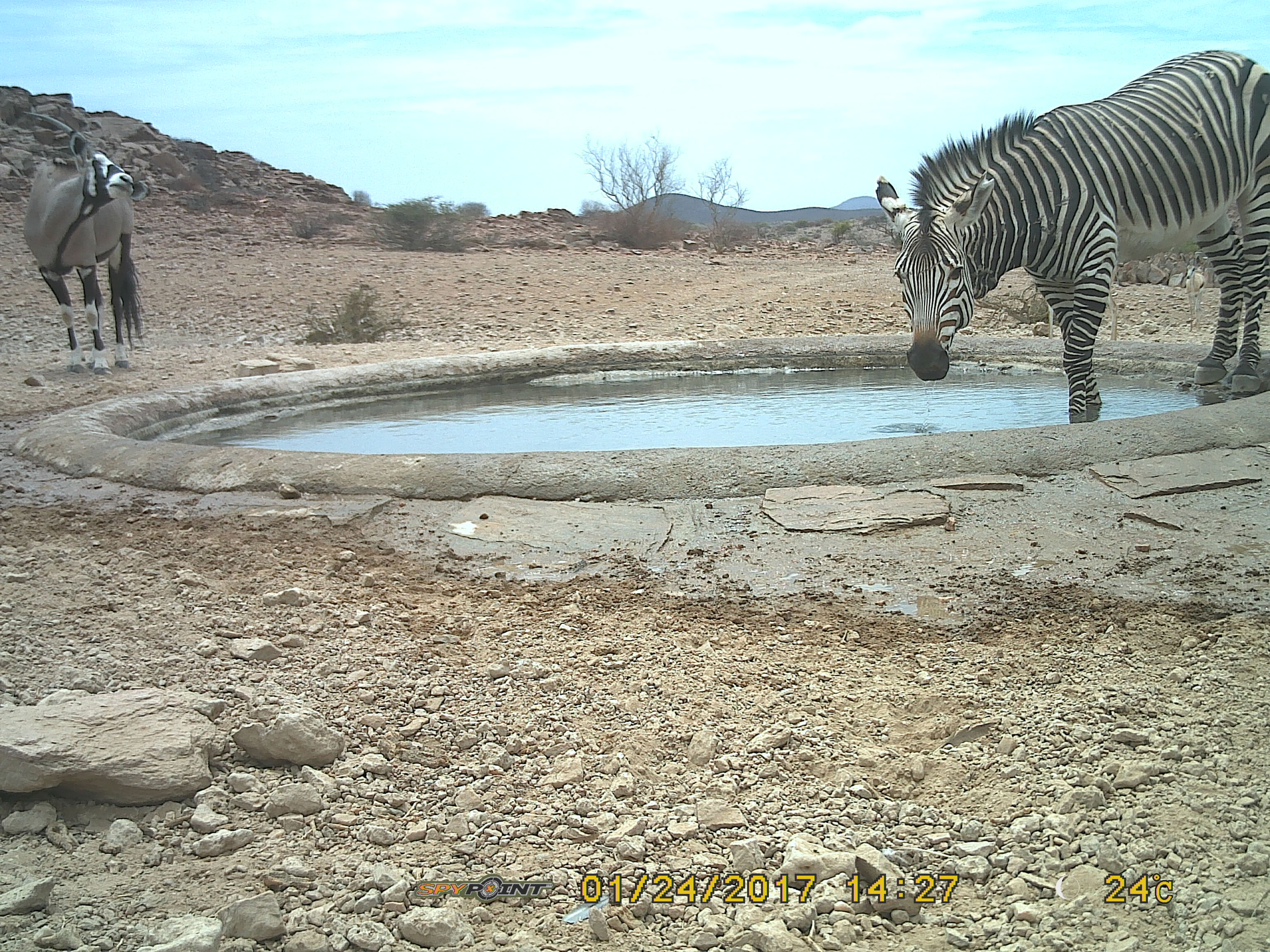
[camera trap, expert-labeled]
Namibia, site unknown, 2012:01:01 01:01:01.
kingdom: Animalia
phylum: Chordata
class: Mammalia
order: Perissodactyla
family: Equidae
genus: Equus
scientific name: Equus zebra hartmannae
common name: hartmann's mountain zebra